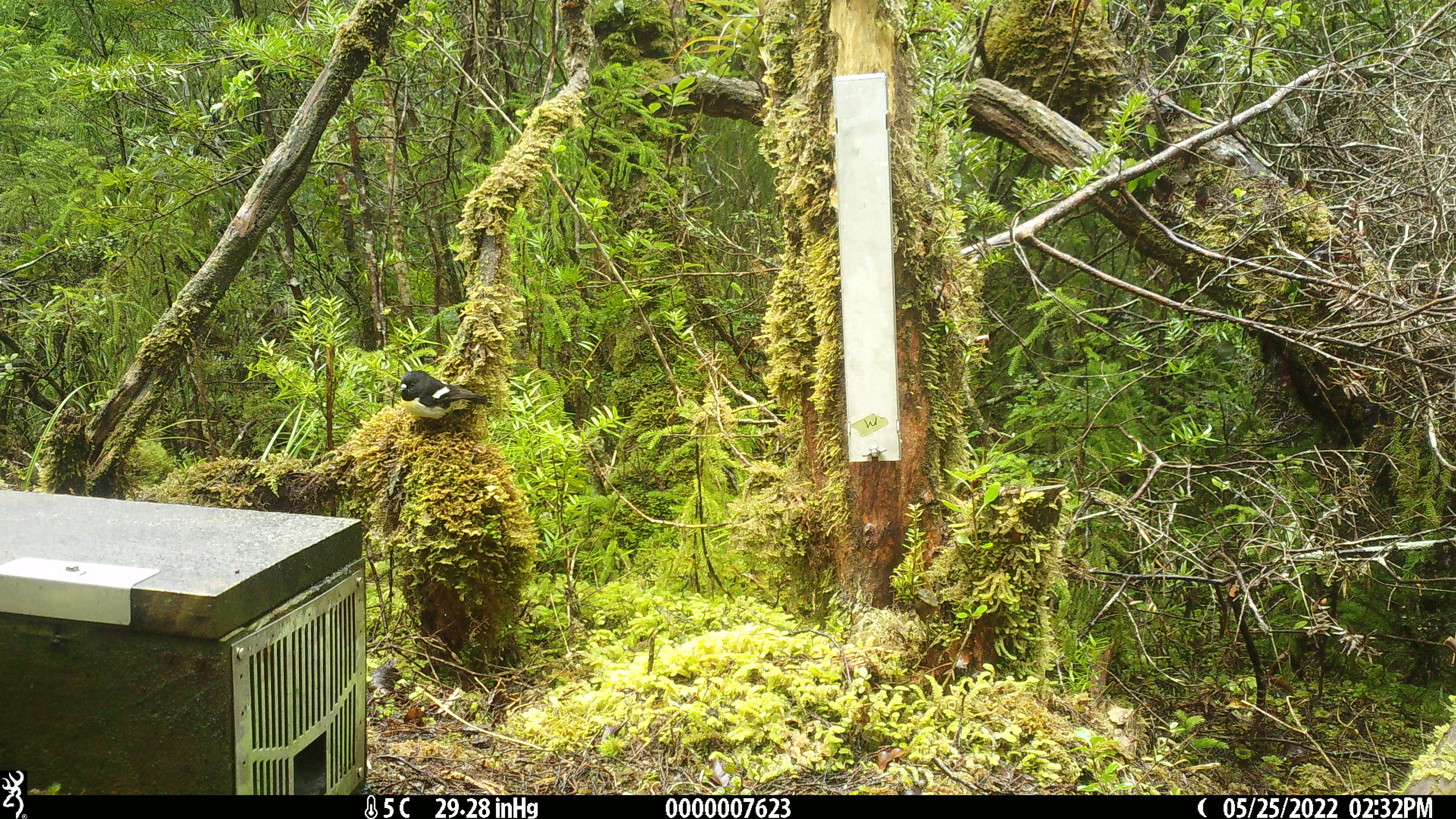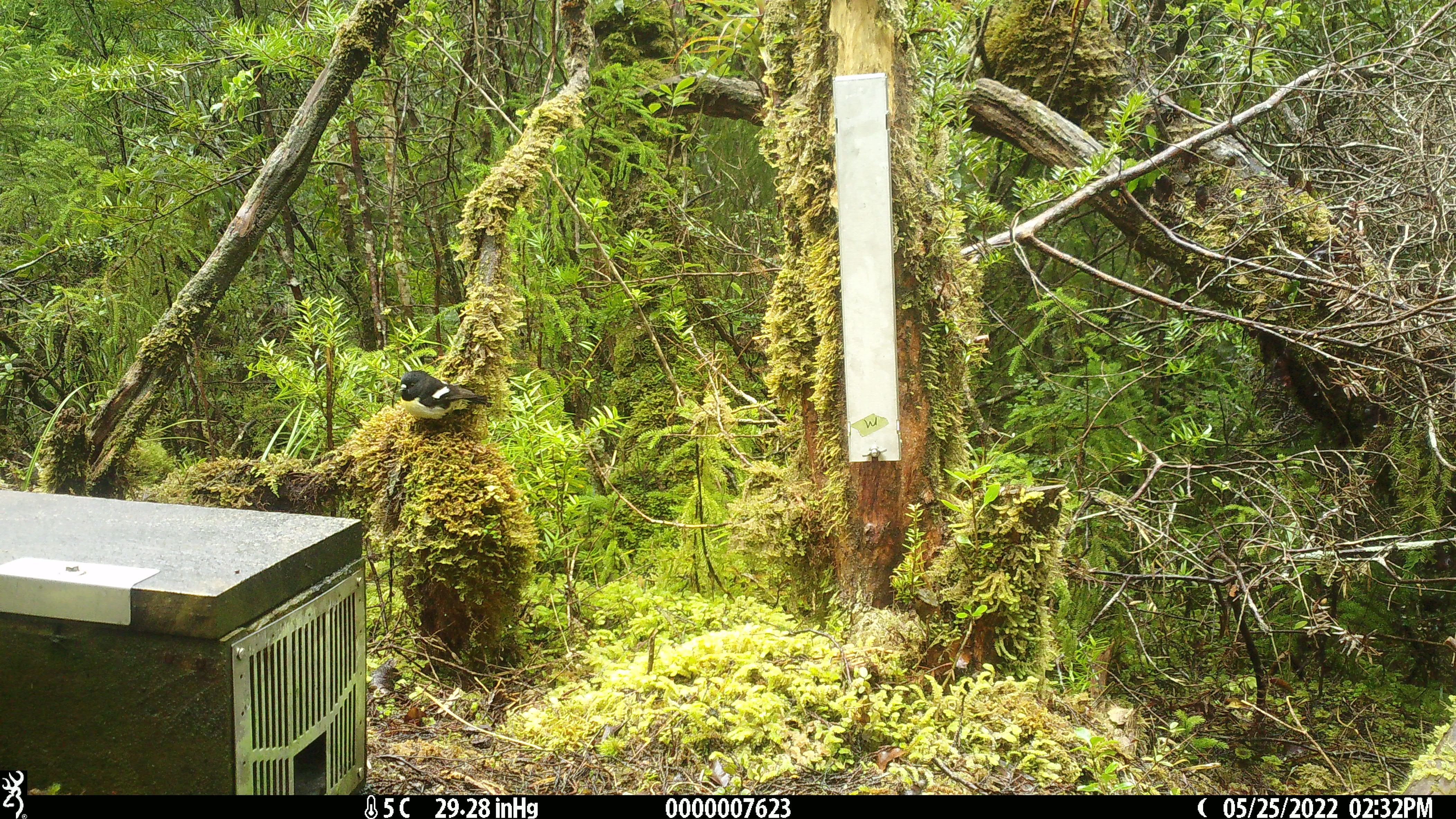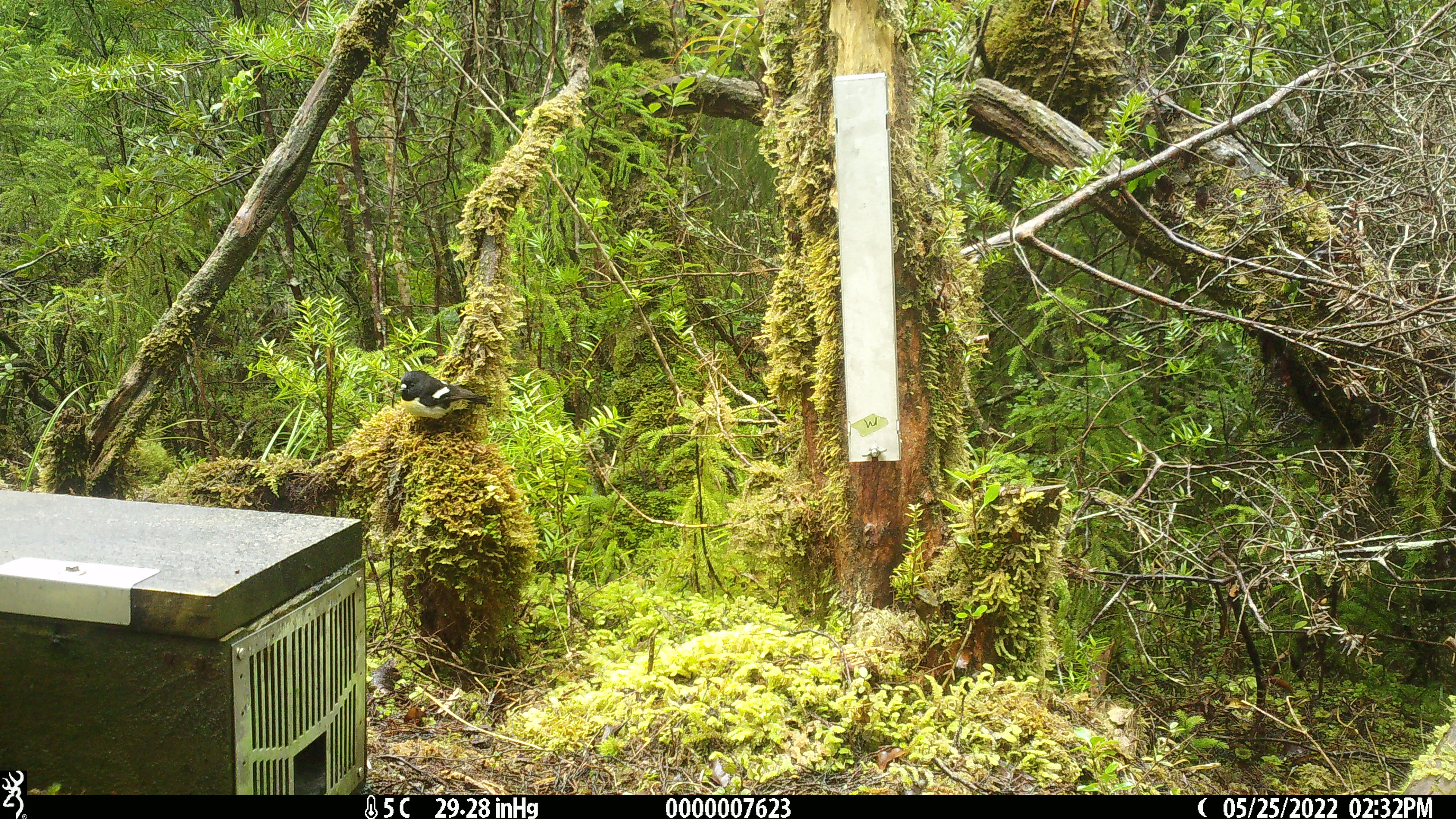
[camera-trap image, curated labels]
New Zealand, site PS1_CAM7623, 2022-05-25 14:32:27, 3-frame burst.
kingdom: Animalia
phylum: Chordata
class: Aves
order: Passeriformes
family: Petroicidae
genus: Petroica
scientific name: Petroica macrocephala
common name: tomtit